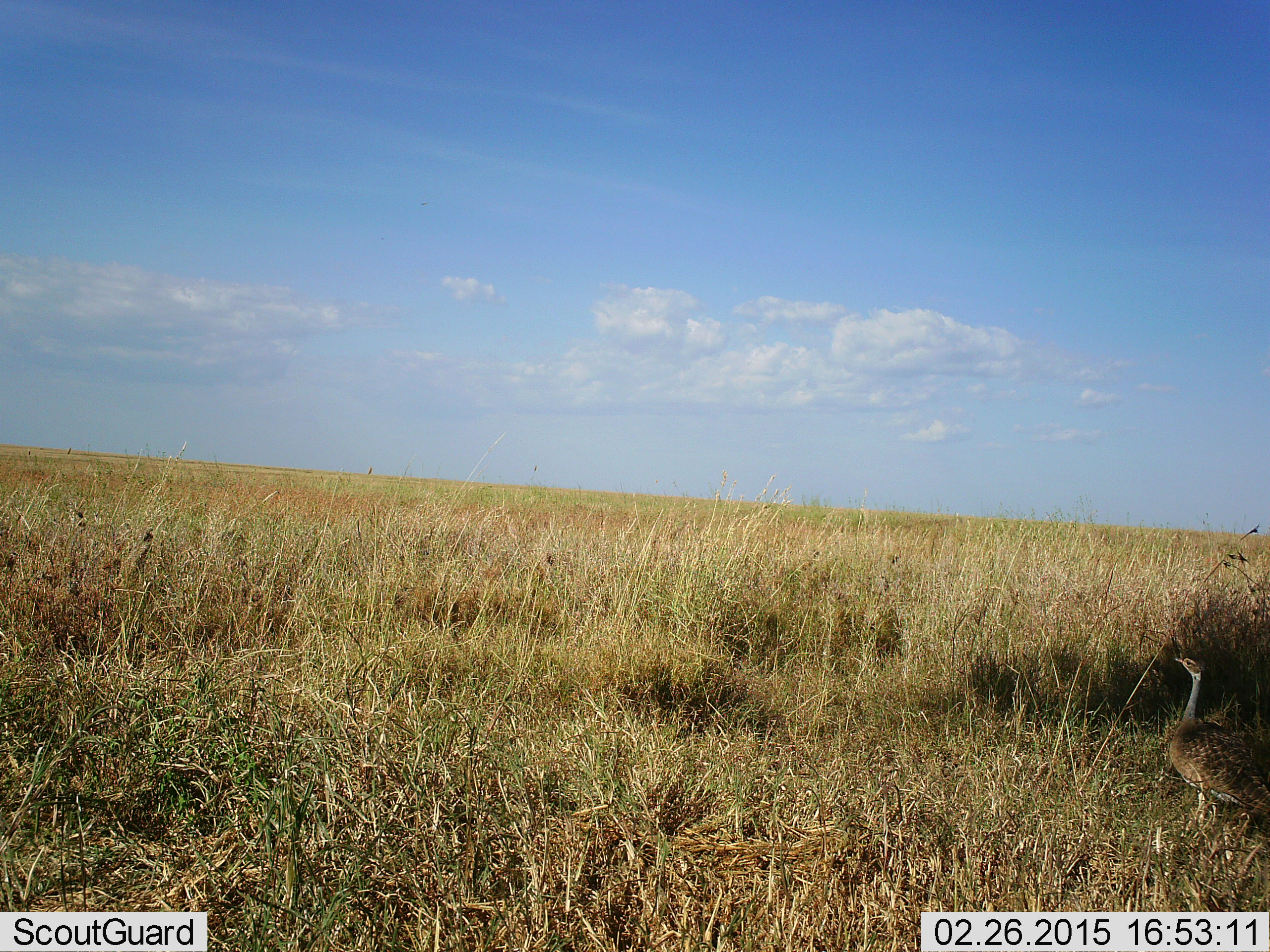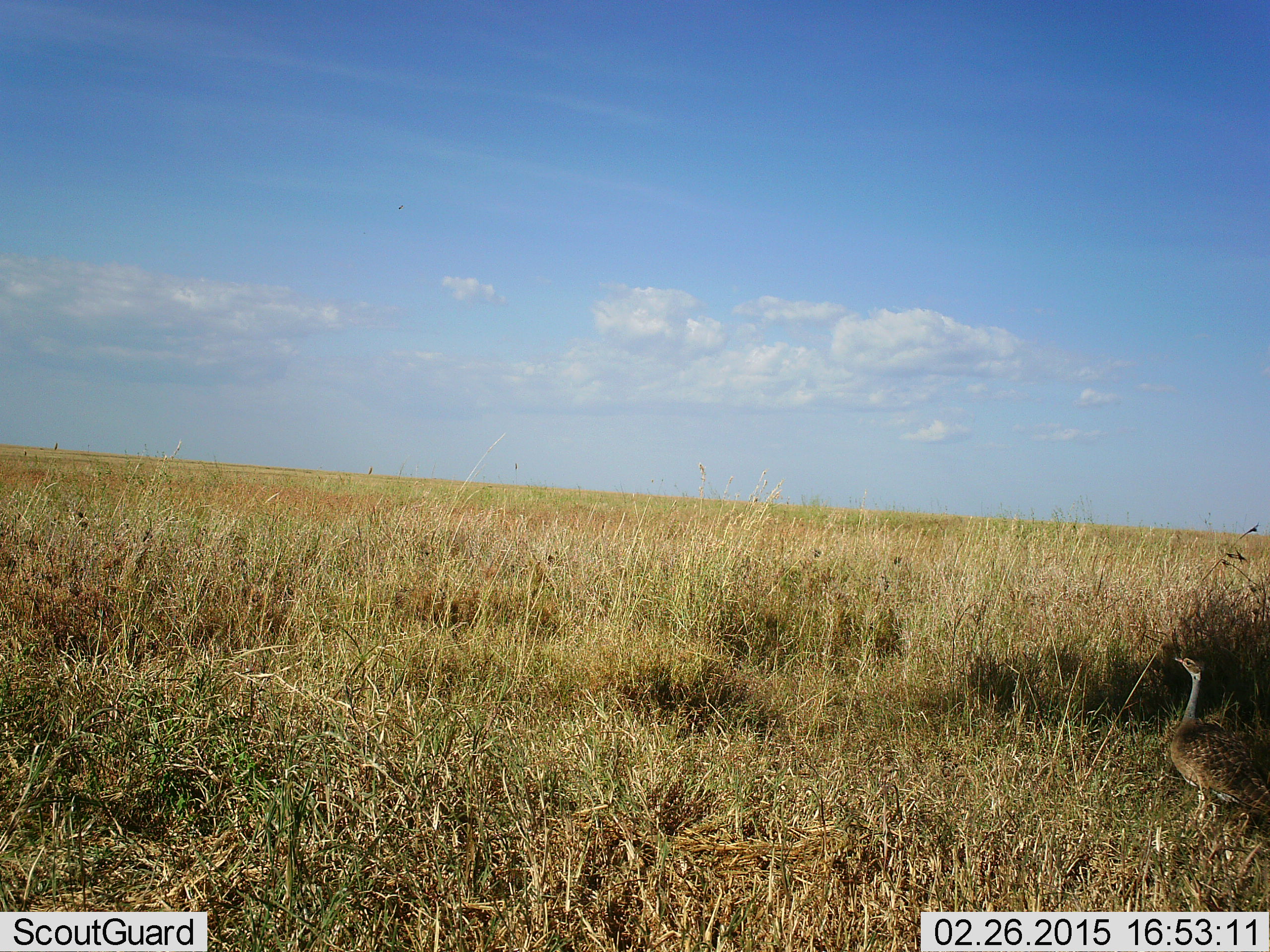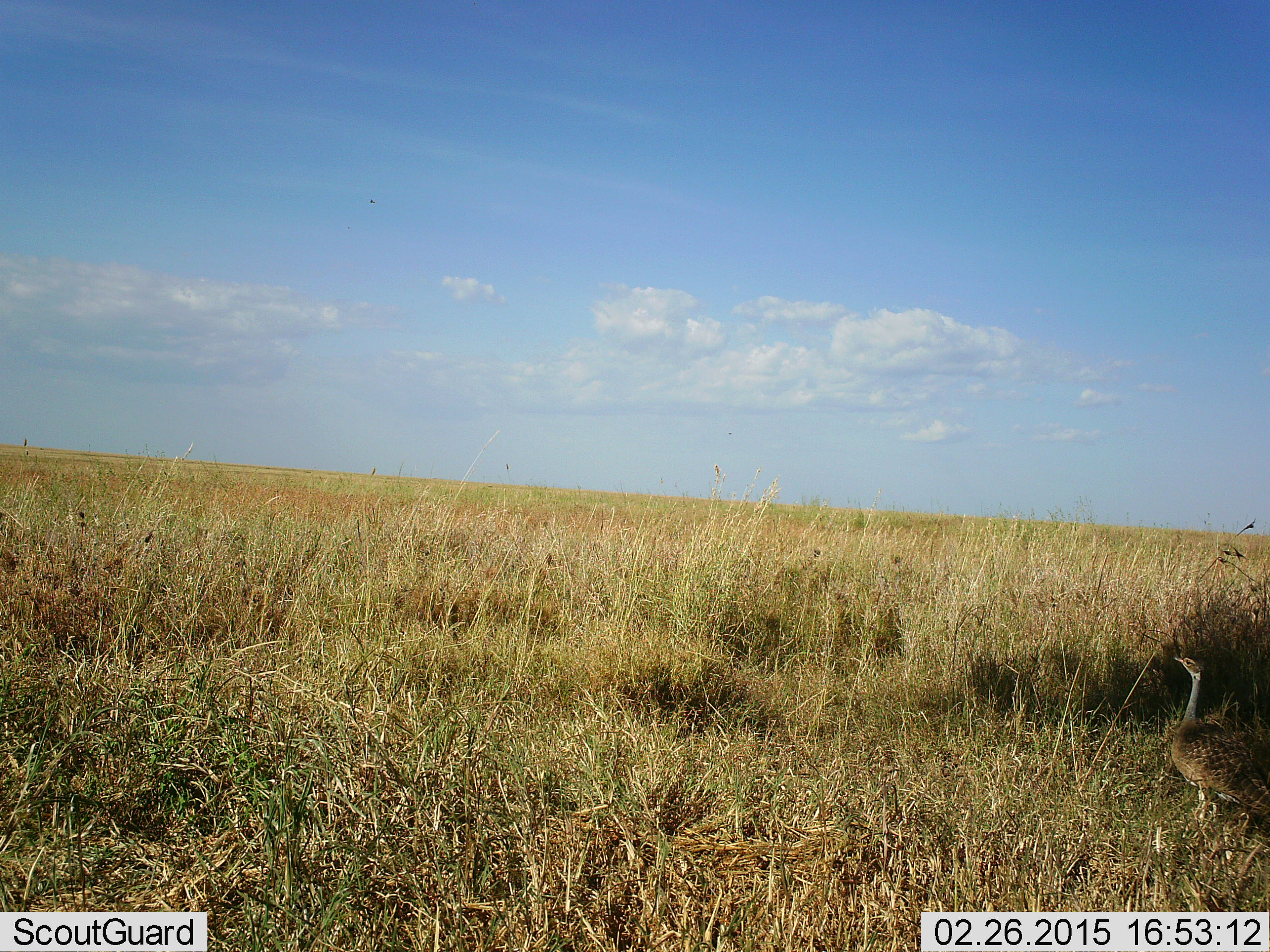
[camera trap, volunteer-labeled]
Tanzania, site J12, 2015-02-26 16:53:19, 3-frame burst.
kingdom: Animalia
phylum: Chordata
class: Aves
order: Otidiformes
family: Otididae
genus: Ardeotis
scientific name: Ardeotis kori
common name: kori bustard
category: koribustard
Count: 1.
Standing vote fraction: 100%.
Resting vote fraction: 0%.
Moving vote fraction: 0%.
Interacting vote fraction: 0%.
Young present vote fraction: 0%.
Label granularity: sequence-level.